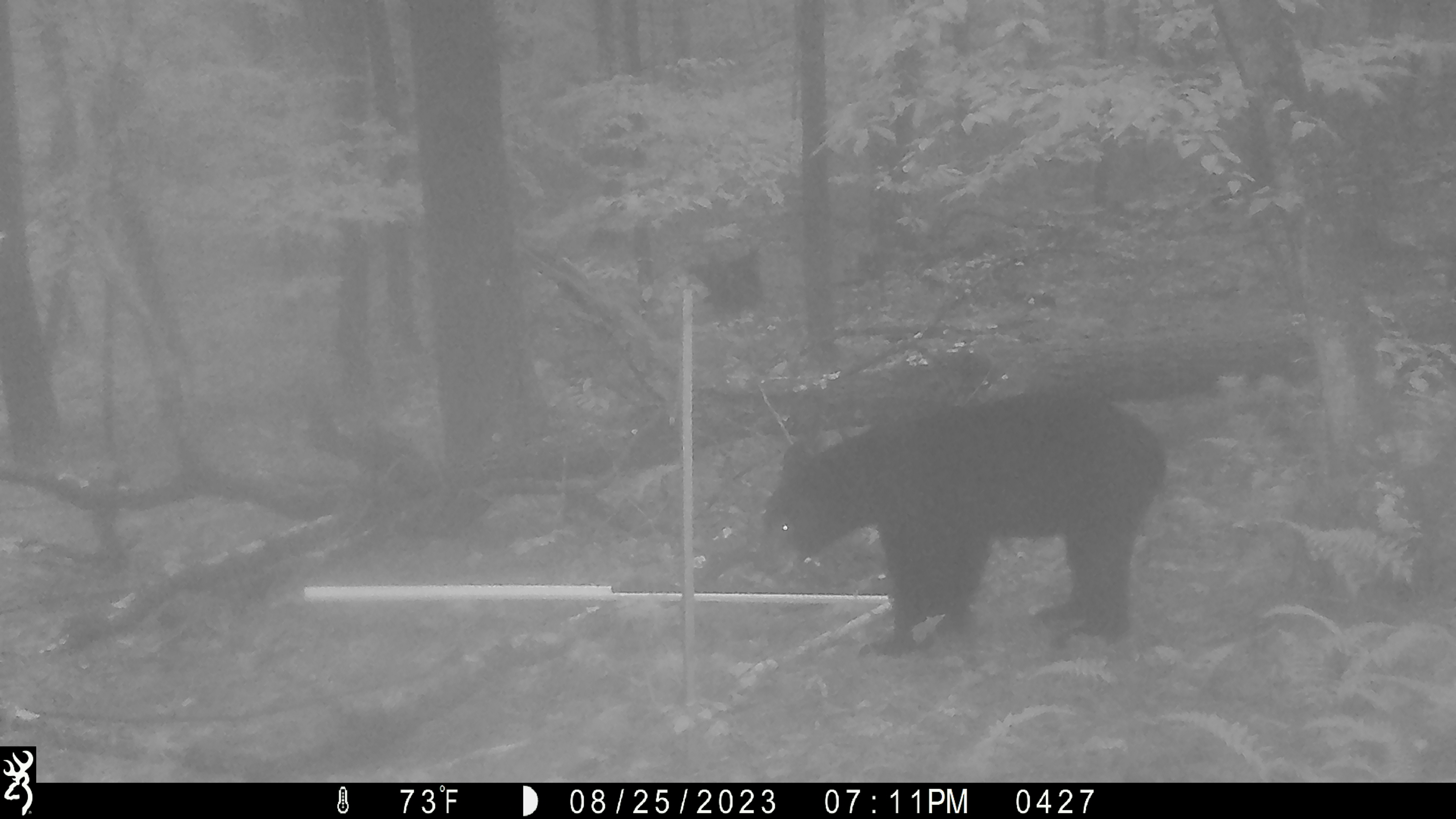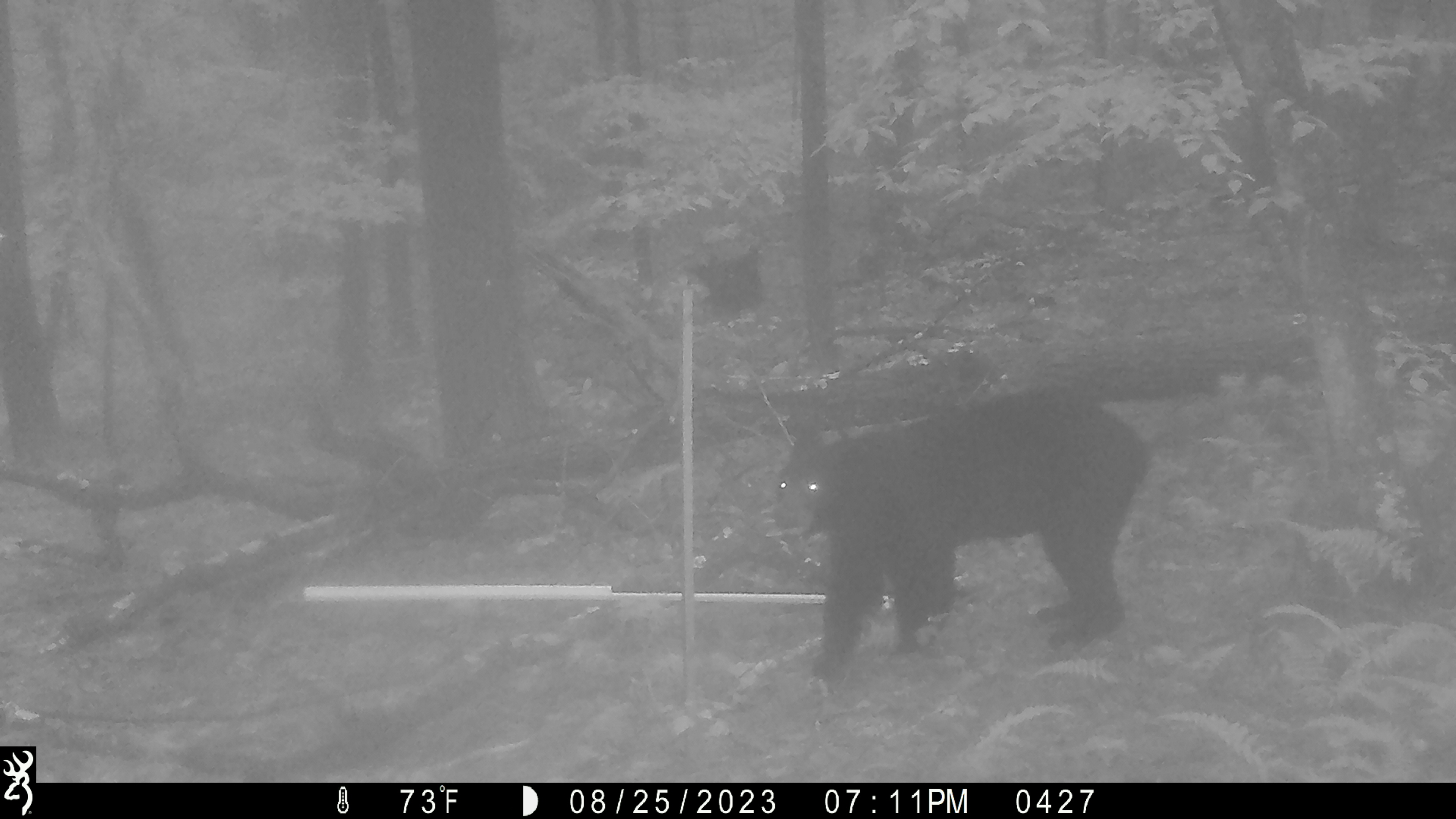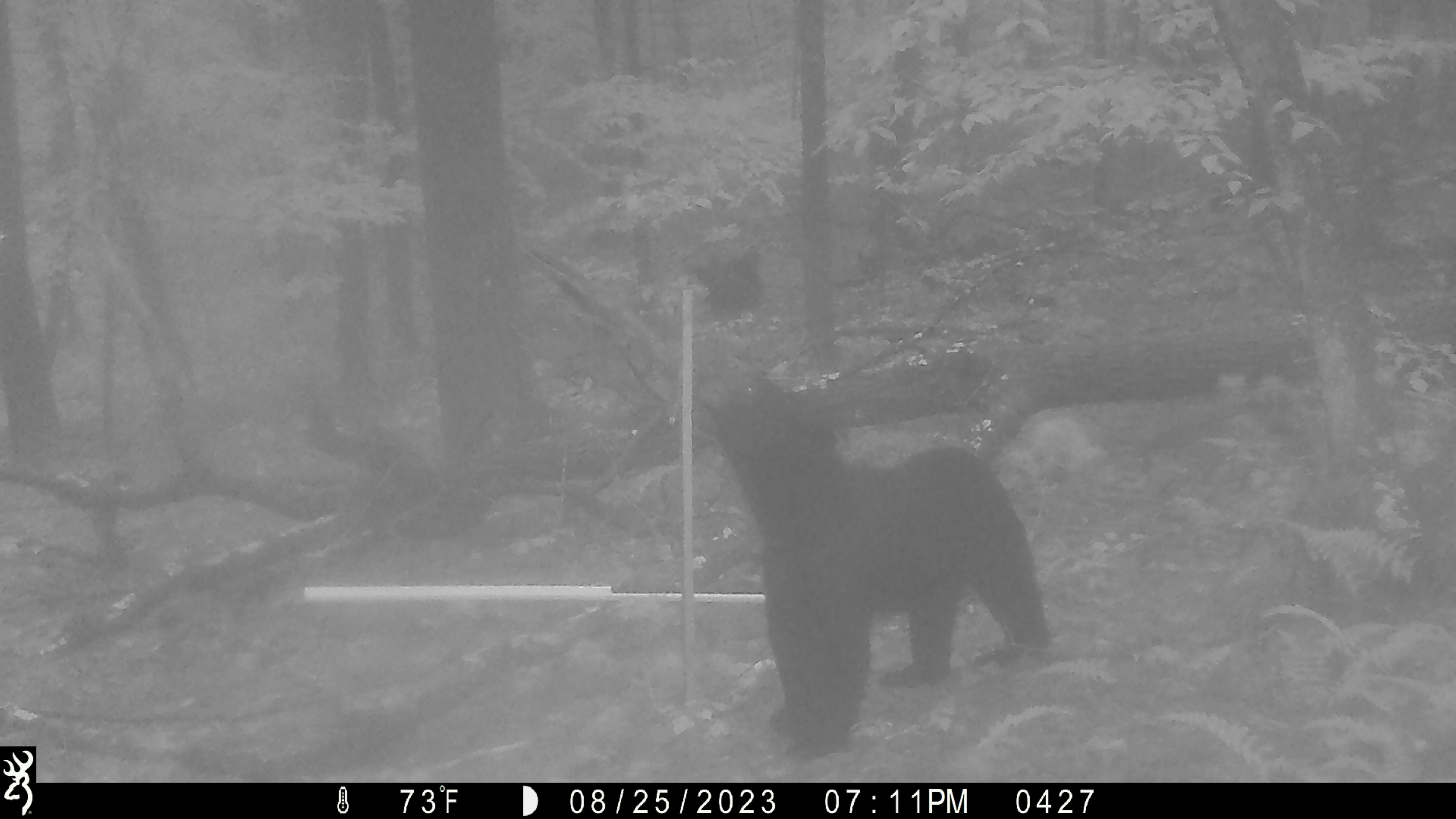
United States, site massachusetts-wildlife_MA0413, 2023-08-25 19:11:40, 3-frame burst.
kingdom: Animalia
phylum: Chordata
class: Mammalia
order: Carnivora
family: Ursidae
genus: Ursus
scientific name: Ursus americanus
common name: black bear